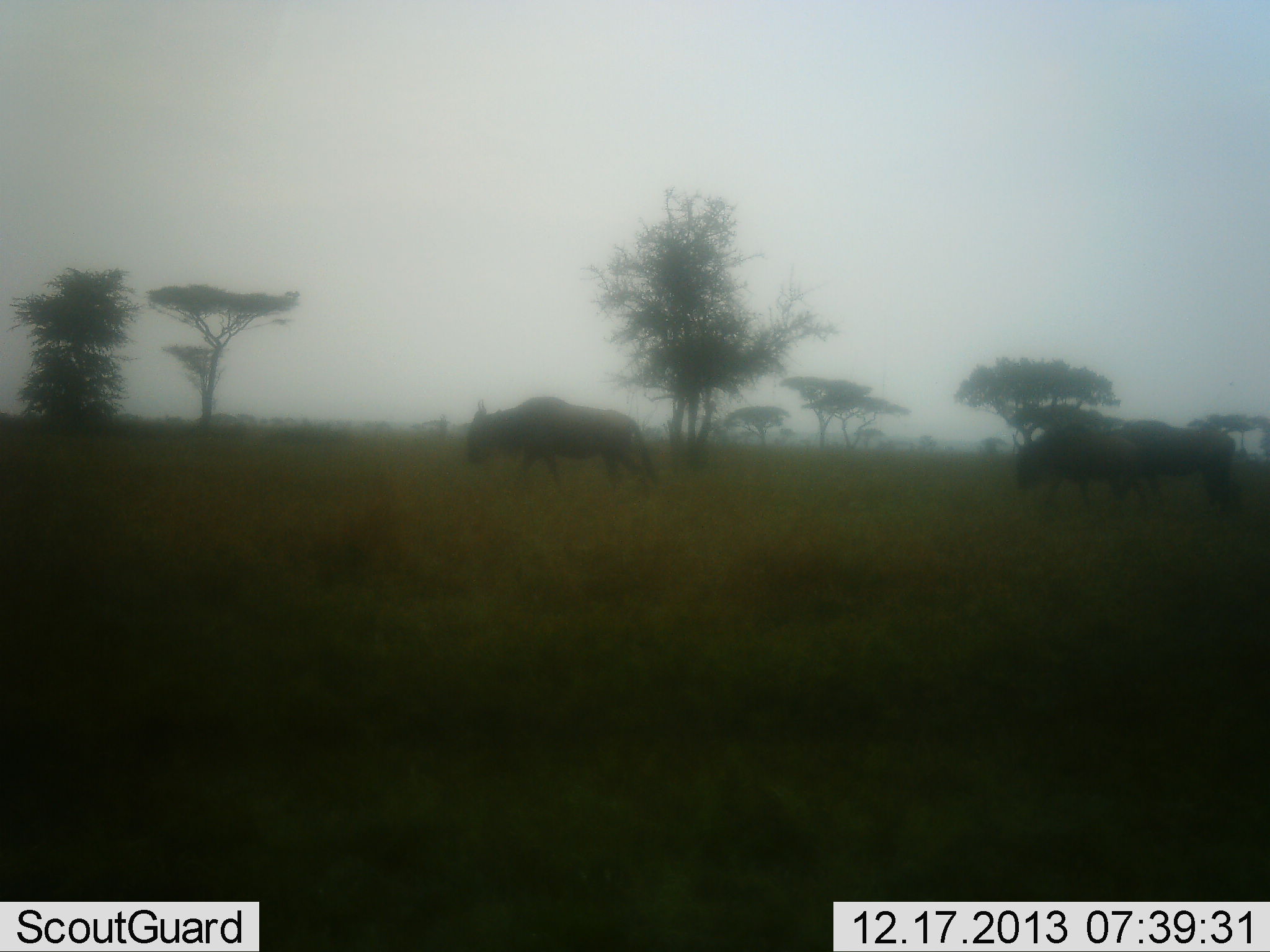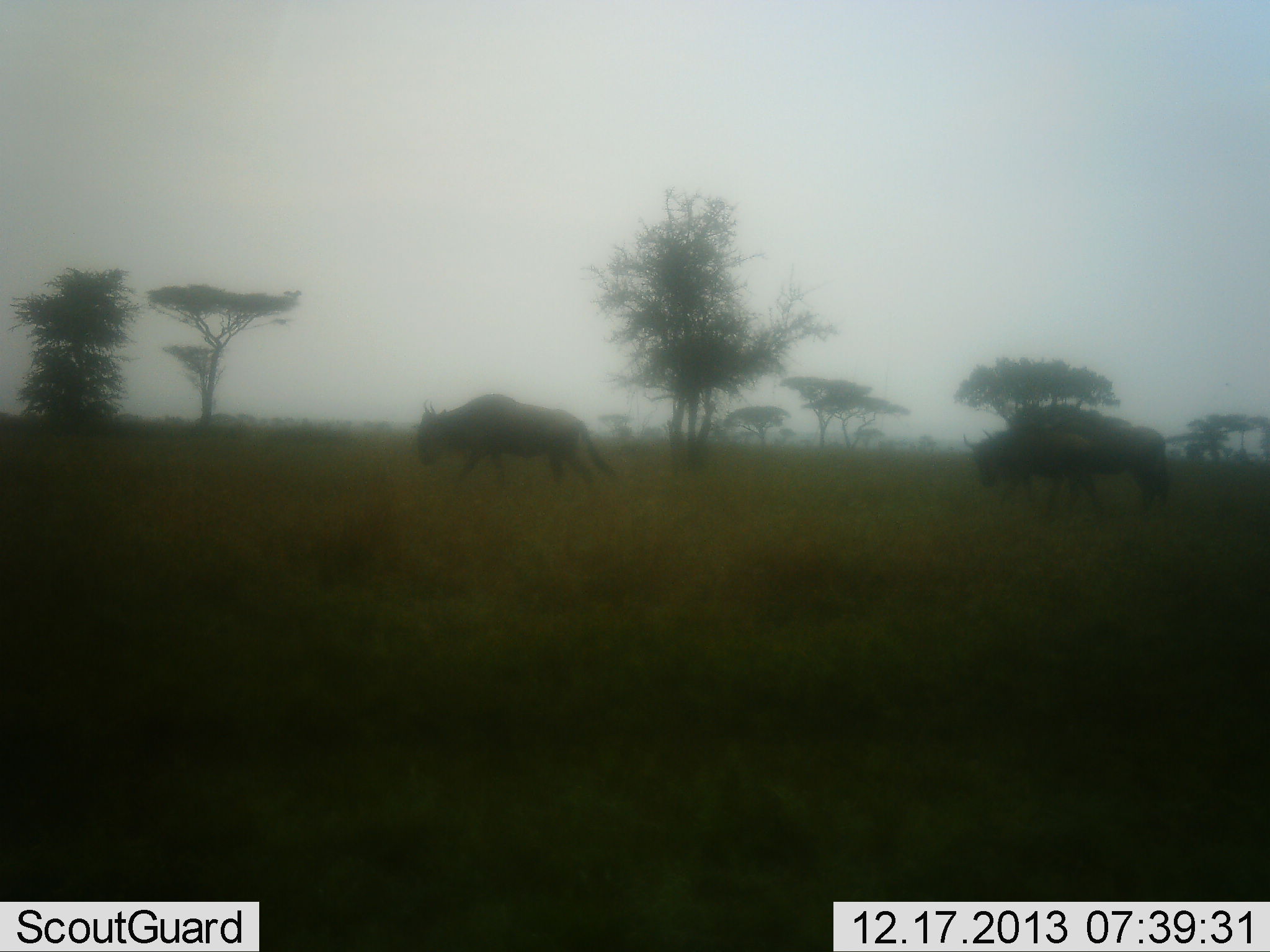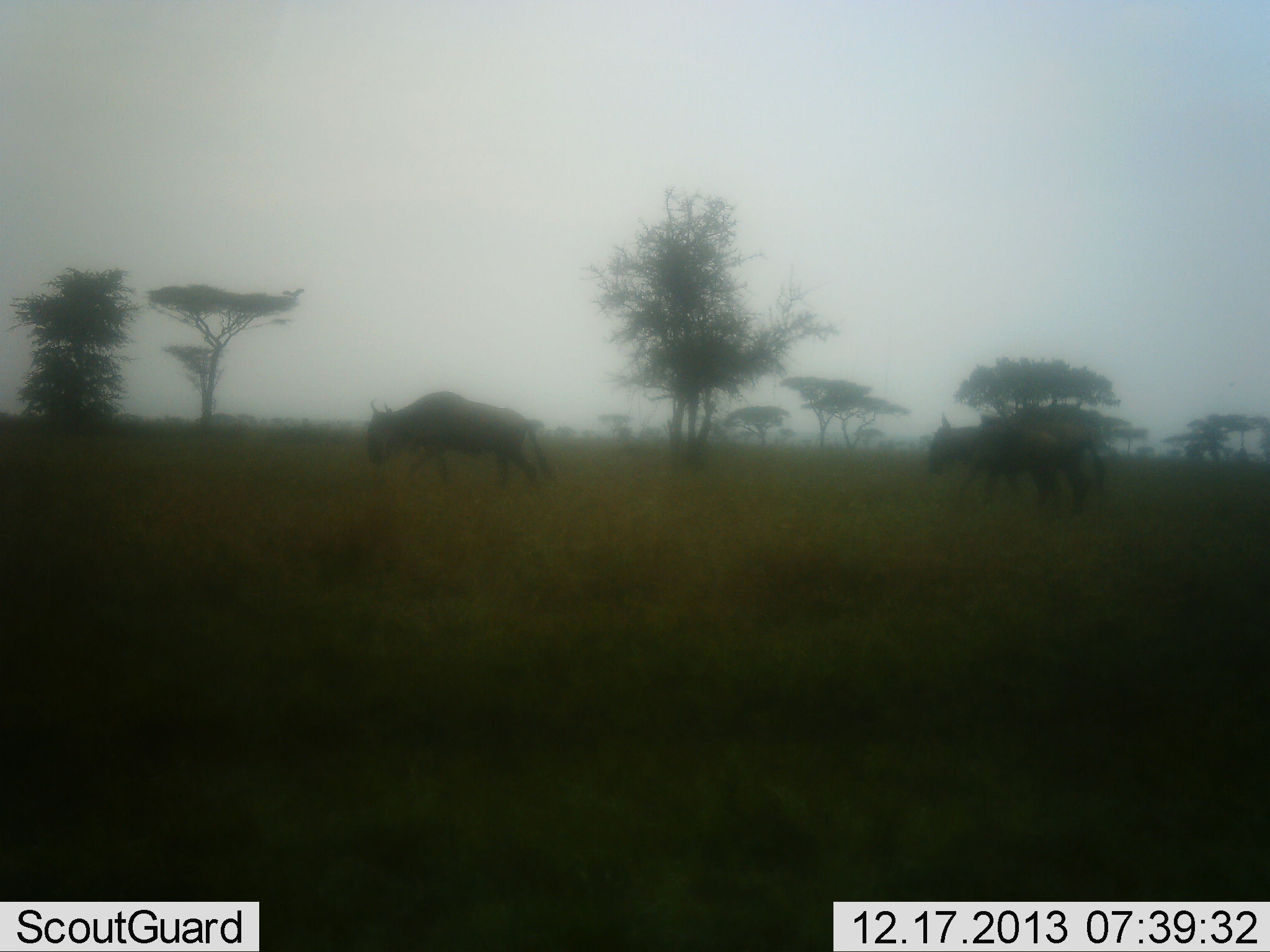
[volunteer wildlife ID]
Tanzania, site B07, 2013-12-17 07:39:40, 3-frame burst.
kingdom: Animalia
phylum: Chordata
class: Mammalia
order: Artiodactyla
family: Bovidae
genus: Connochaetes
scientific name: Connochaetes taurinus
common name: blue wildebeest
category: wildebeest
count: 3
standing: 0%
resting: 0%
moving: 100%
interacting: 0%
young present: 10%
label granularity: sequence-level